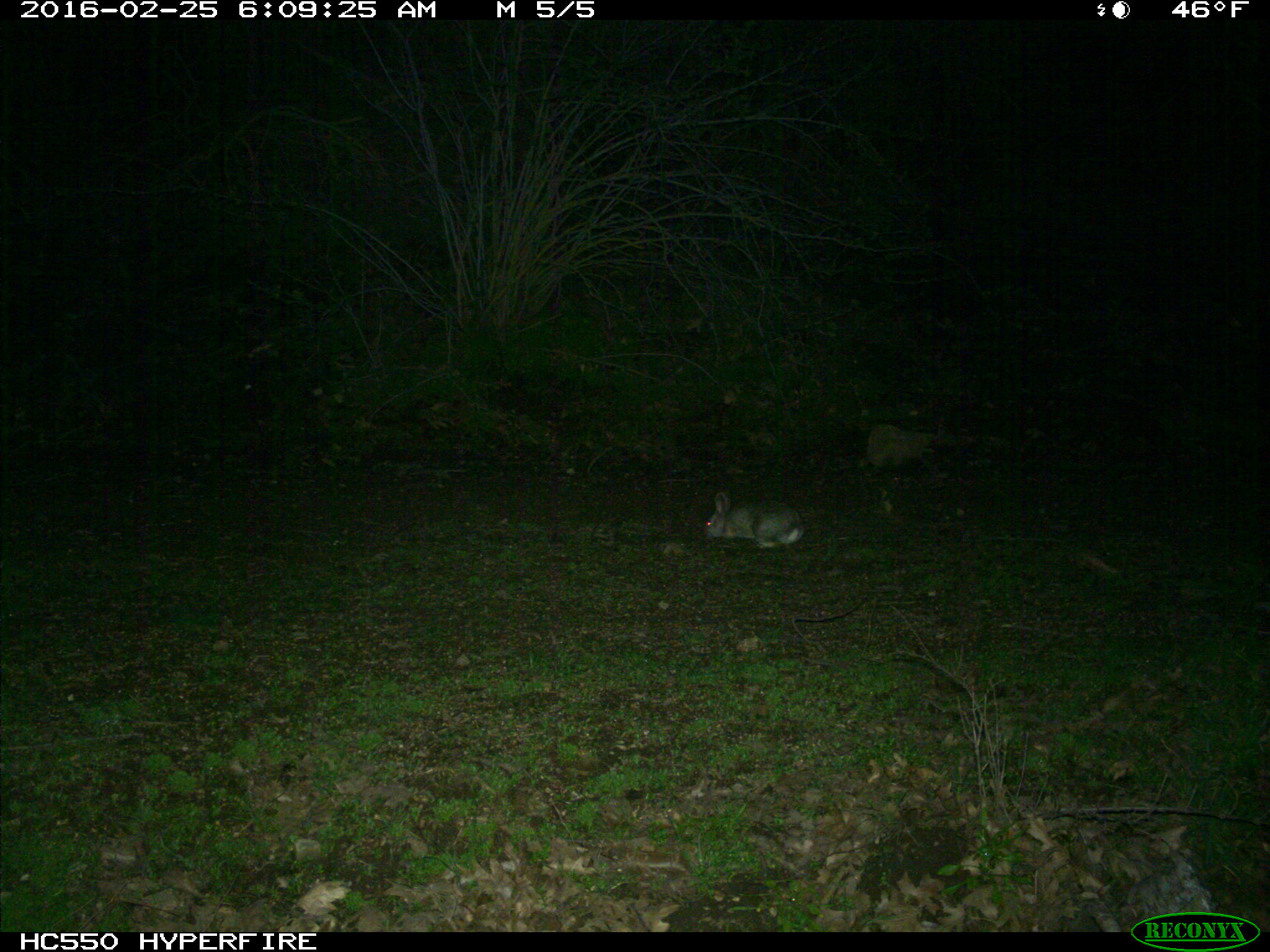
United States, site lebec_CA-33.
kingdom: Animalia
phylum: Chordata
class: Mammalia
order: Lagomorpha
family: Leporidae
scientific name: Leporidae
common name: rabbits and hares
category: unidentified rabbit